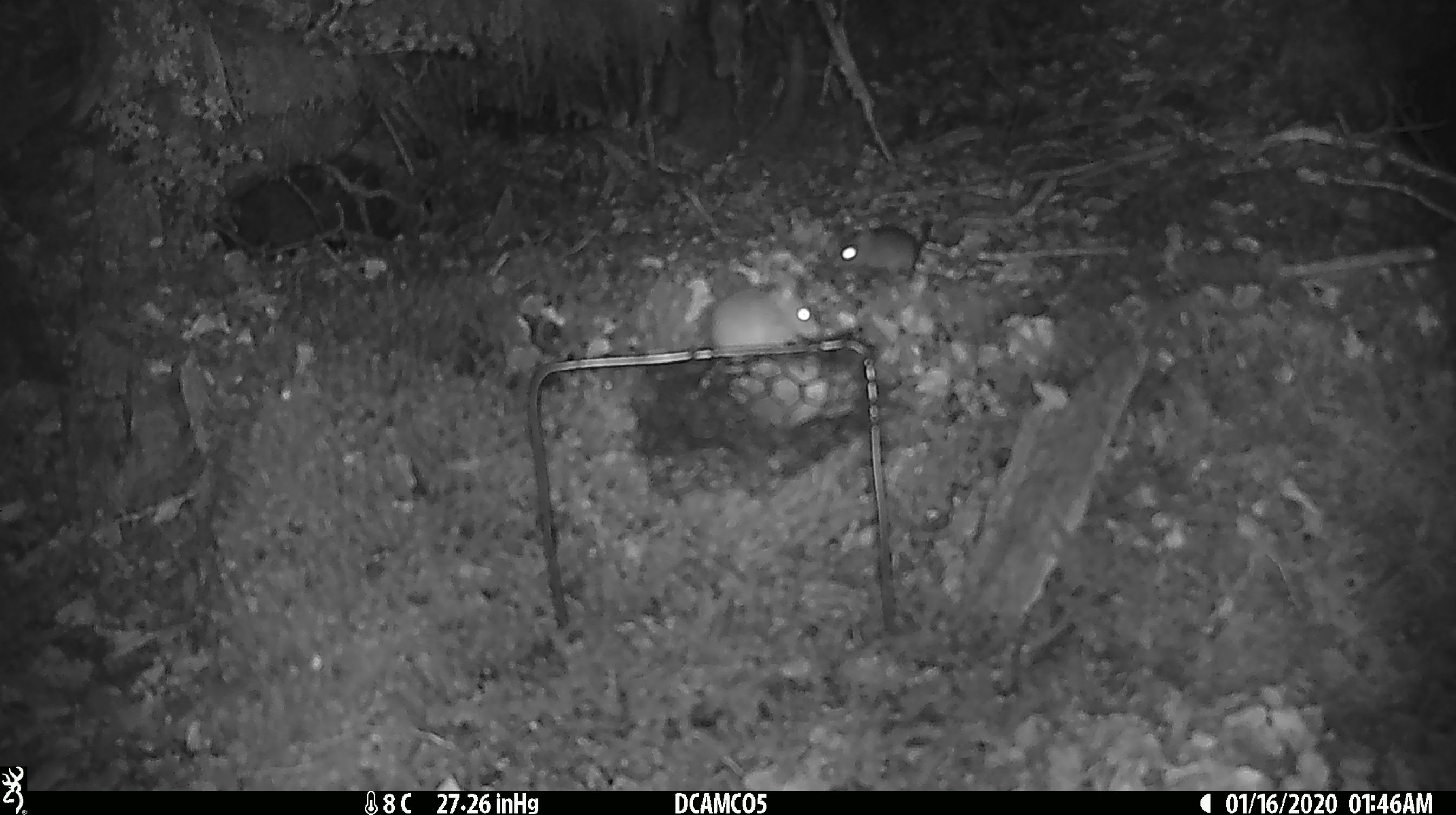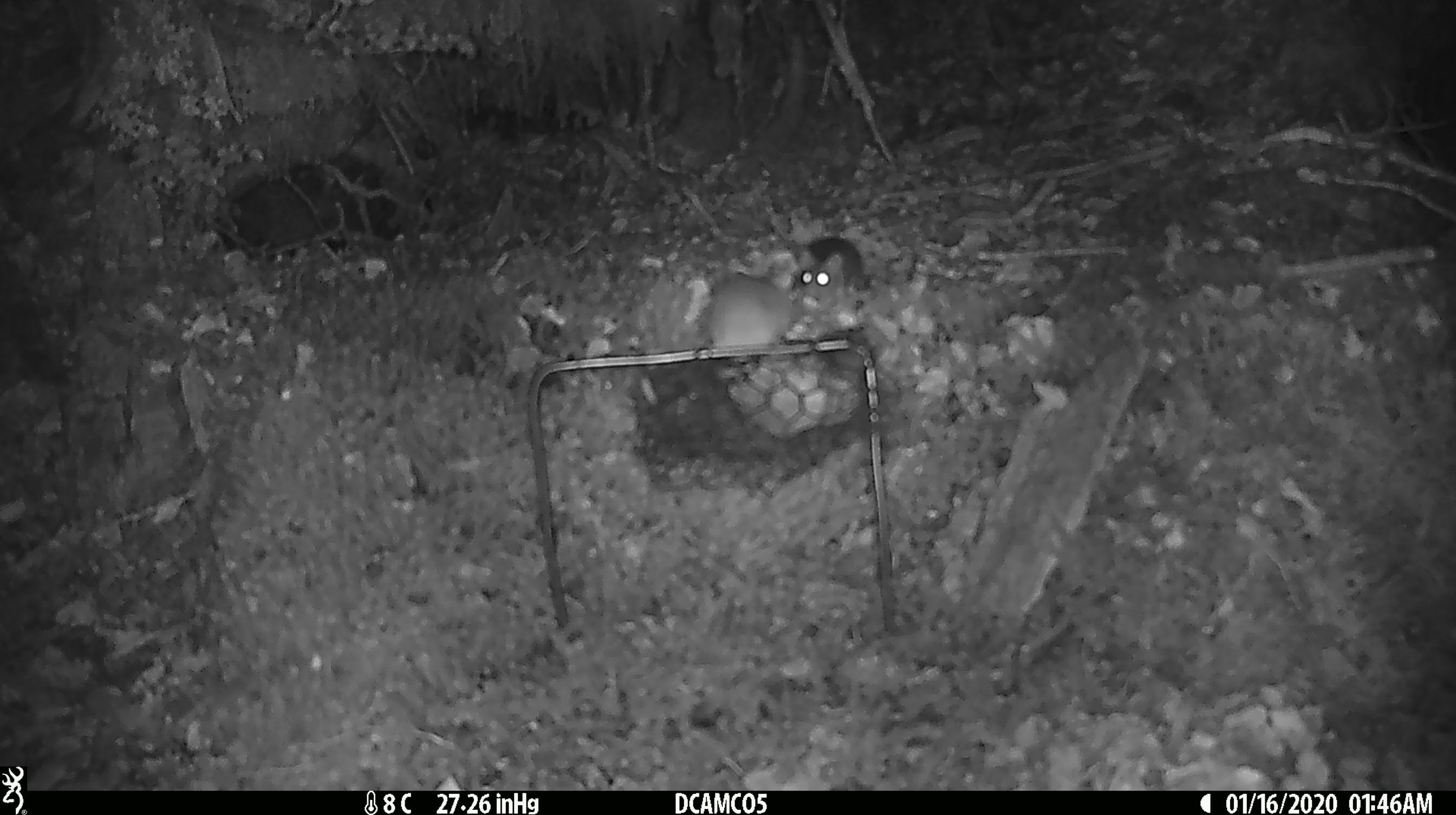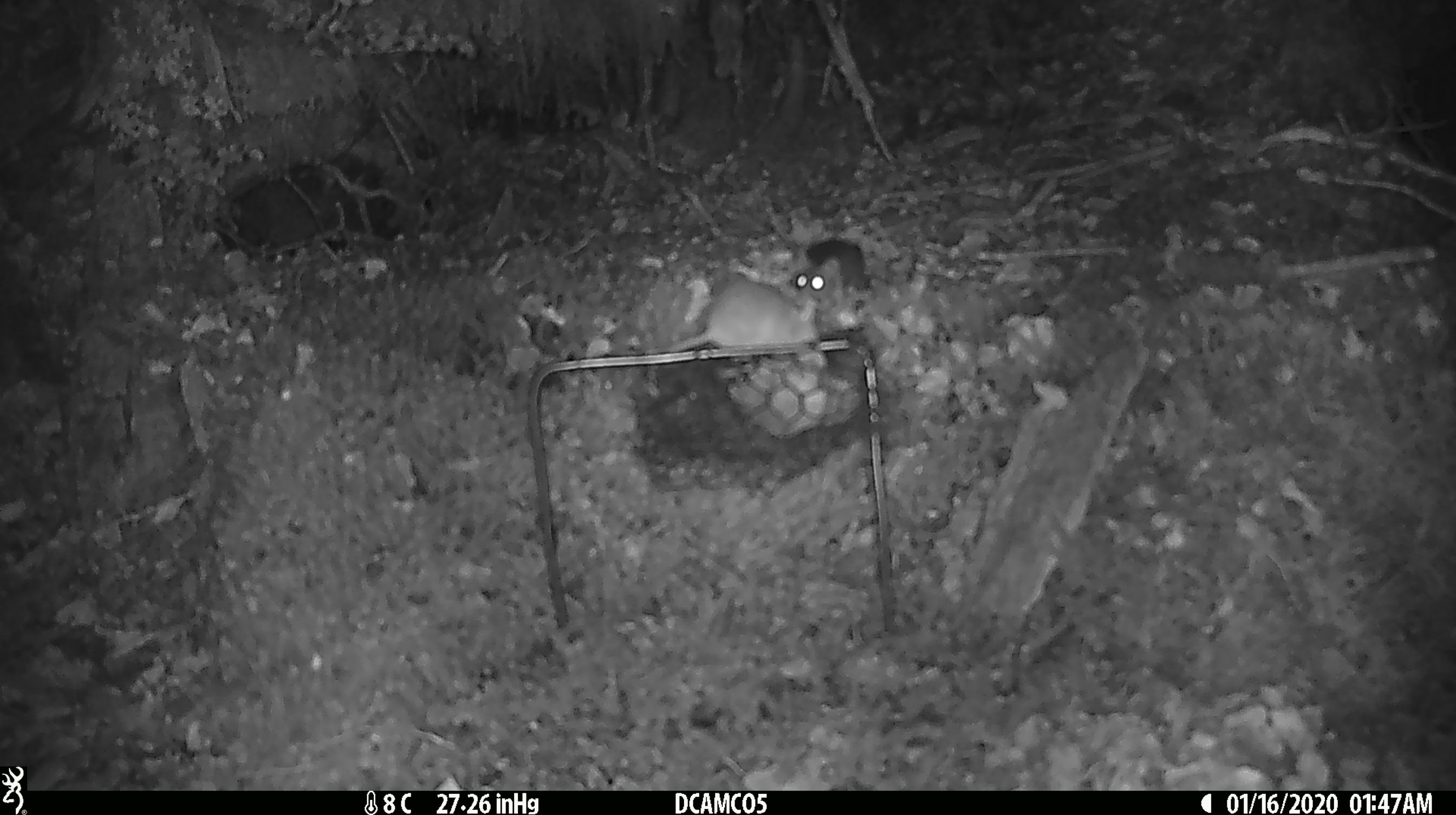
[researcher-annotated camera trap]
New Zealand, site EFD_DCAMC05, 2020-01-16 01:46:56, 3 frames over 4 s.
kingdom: Animalia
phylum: Chordata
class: Mammalia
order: Rodentia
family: Muridae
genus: Mus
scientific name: Mus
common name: mouse